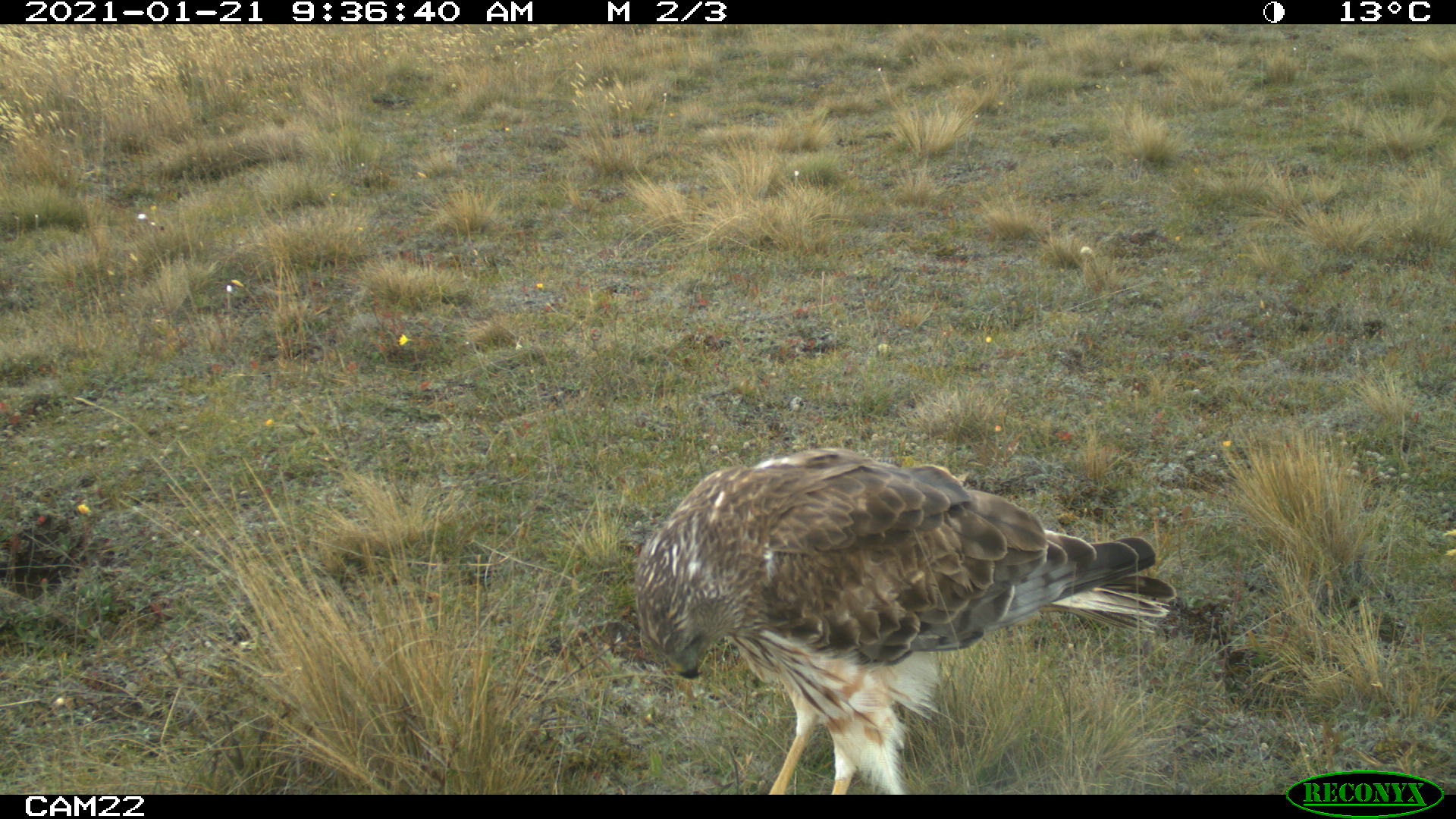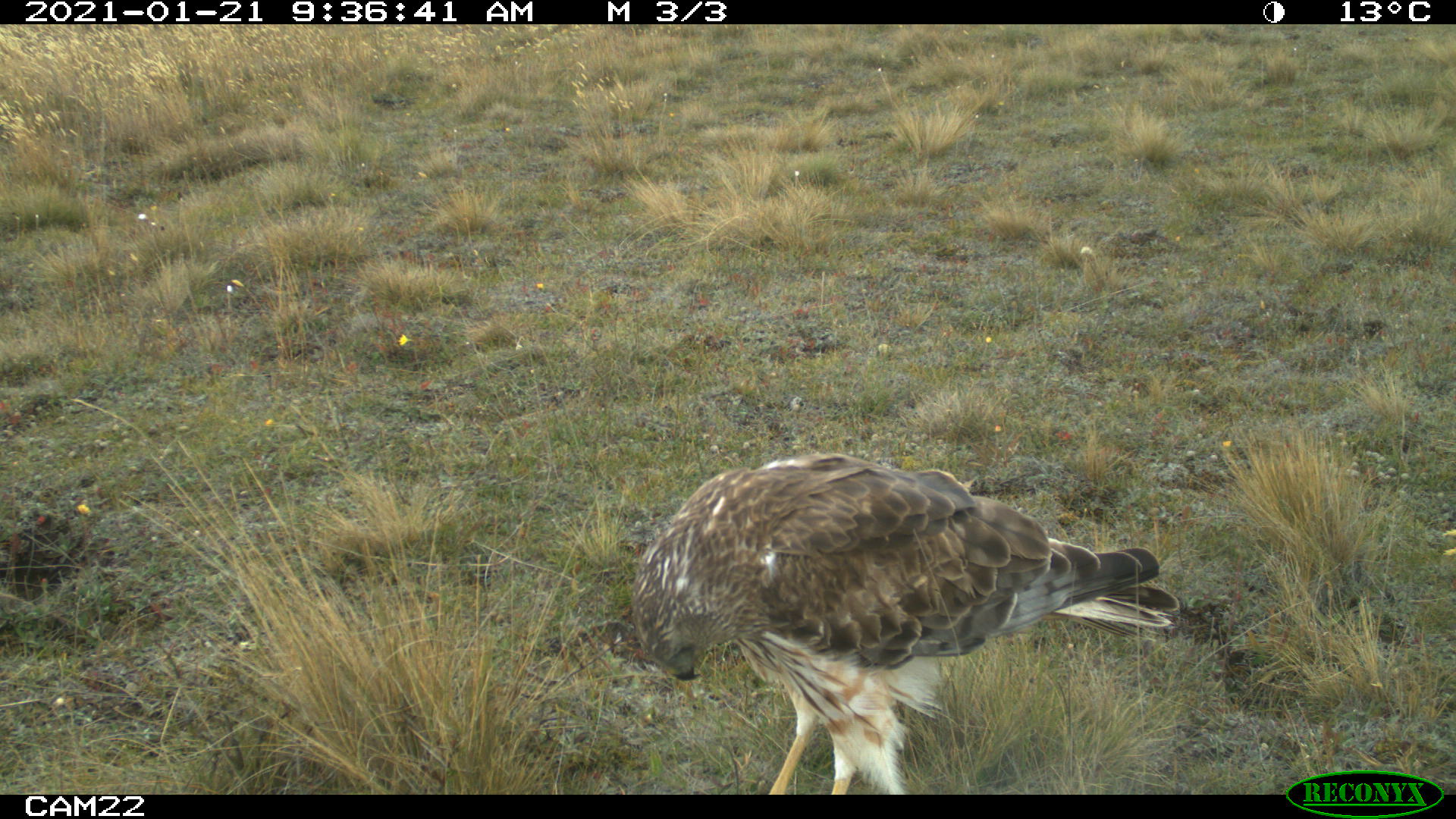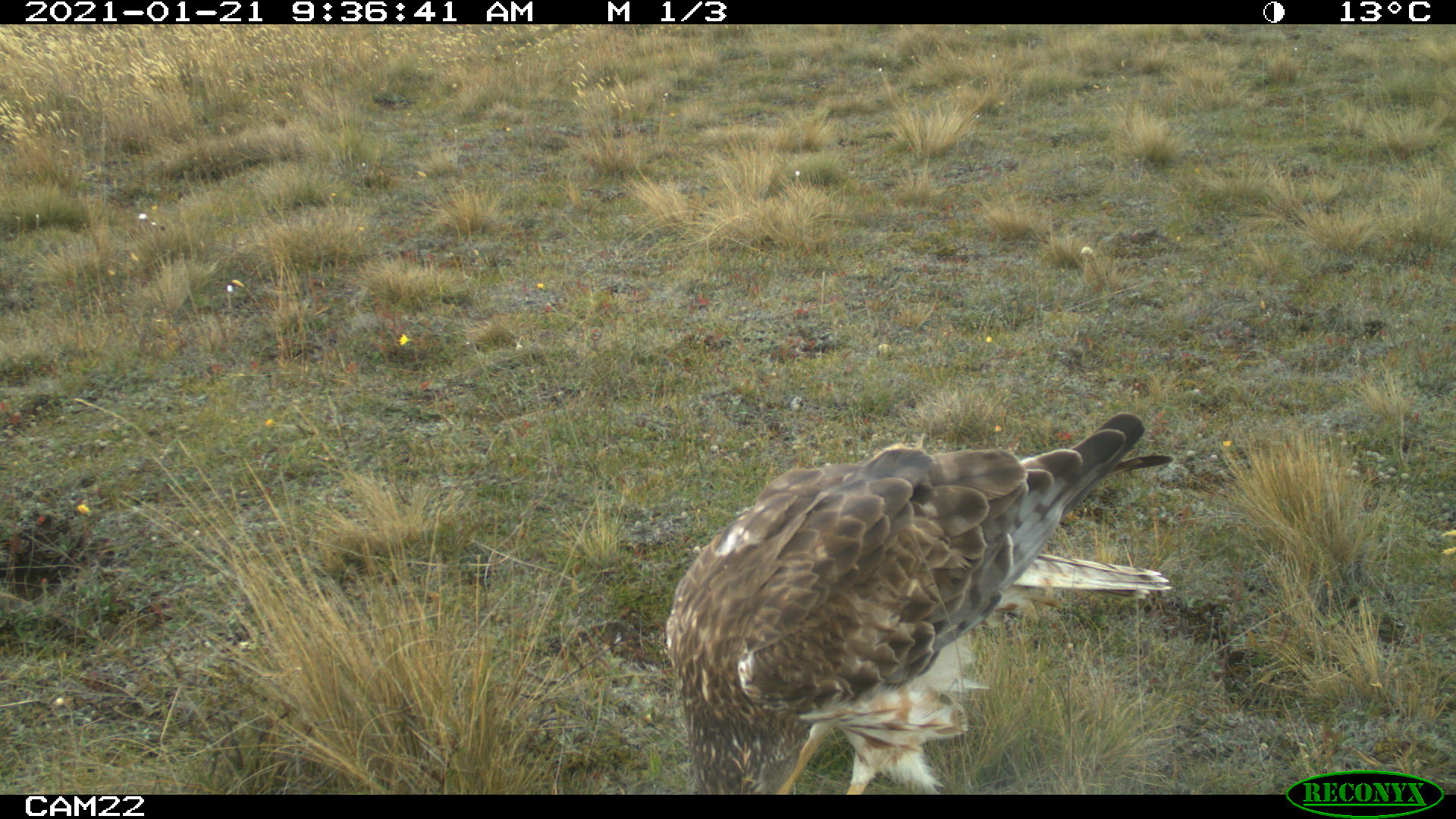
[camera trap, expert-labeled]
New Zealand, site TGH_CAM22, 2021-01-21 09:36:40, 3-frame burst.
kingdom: Animalia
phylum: Chordata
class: Aves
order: Accipitriformes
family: Accipitridae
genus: Circus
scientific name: Circus approximans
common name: swamp harrier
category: harrier